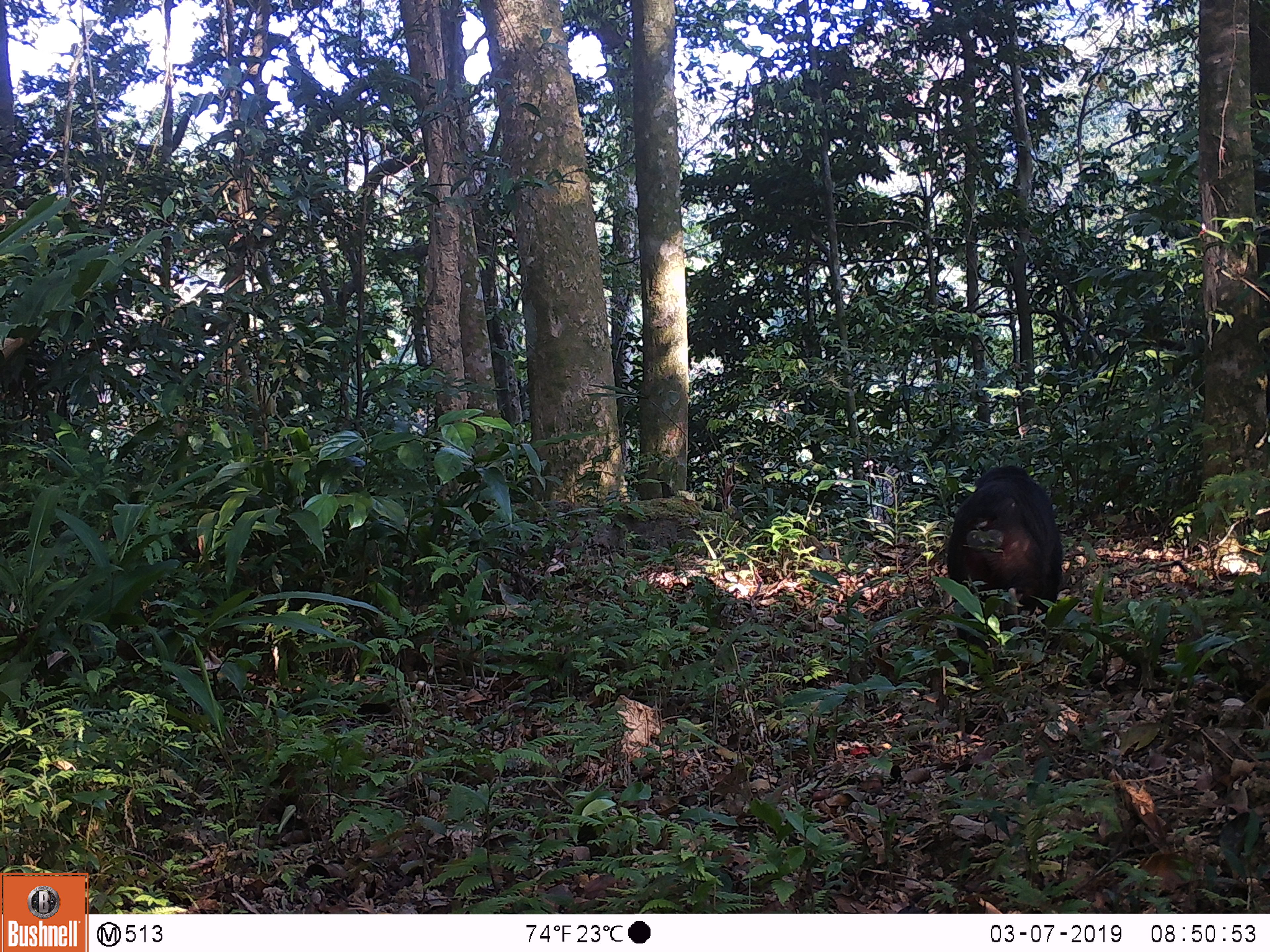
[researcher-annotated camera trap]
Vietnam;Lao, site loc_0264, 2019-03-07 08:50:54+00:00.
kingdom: Animalia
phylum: Chordata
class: Mammalia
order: Primates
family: Cercopithecidae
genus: Macaca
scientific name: Macaca arctoides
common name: stump-tailed macaque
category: stump tailed macaque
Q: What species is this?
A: Stump tailed macaque (stump-tailed macaque) (Macaca arctoides).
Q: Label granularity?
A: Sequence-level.